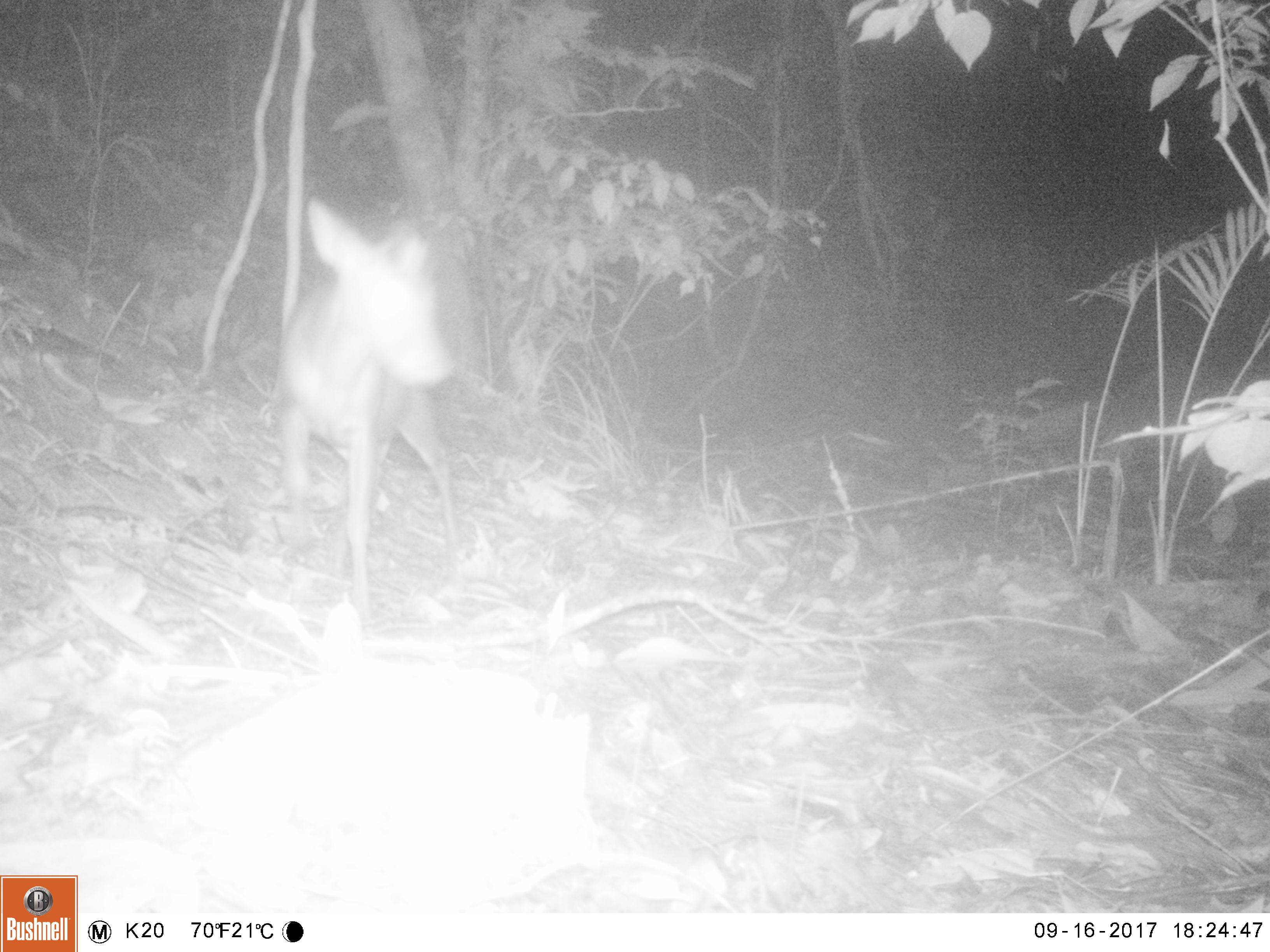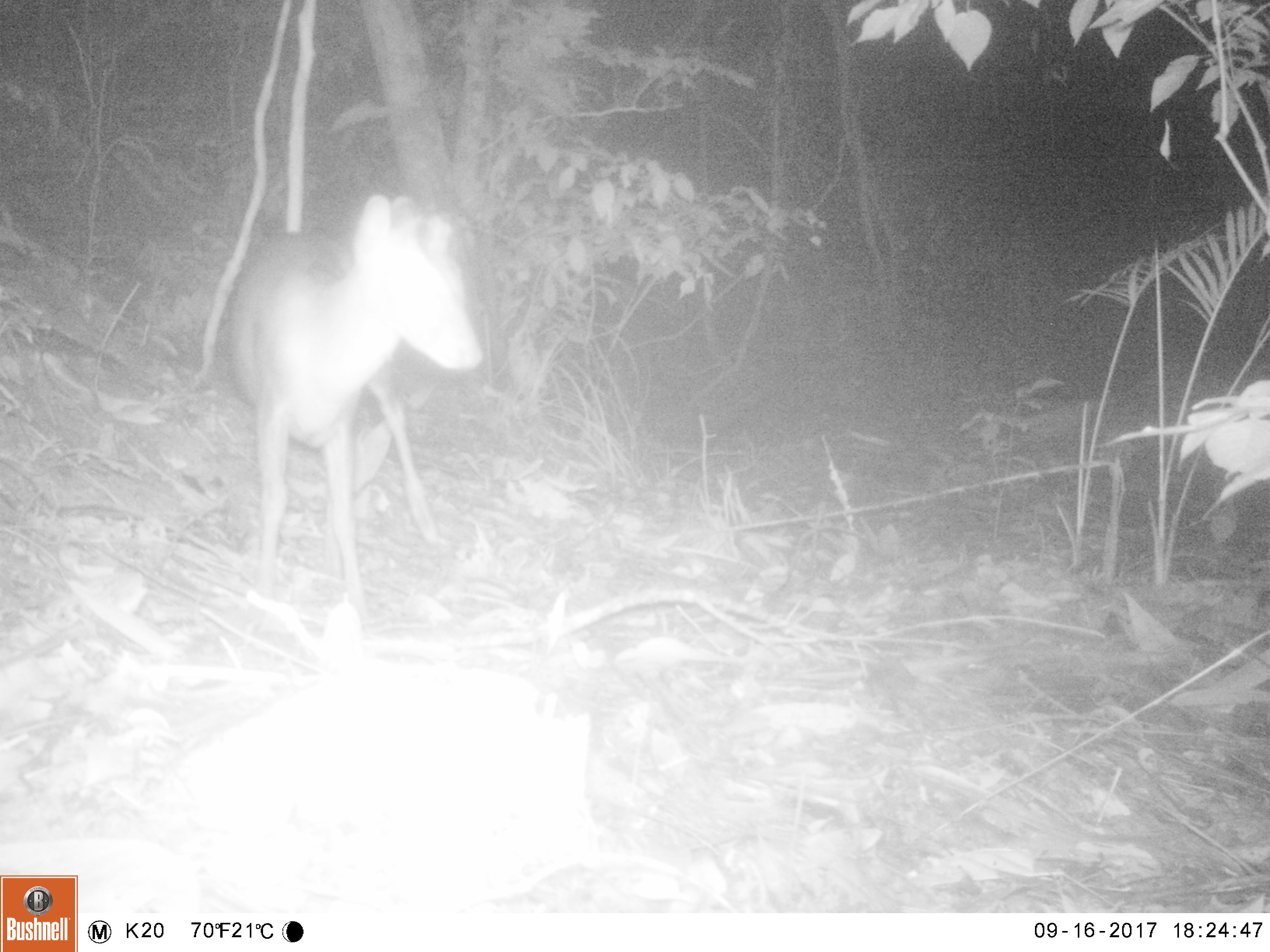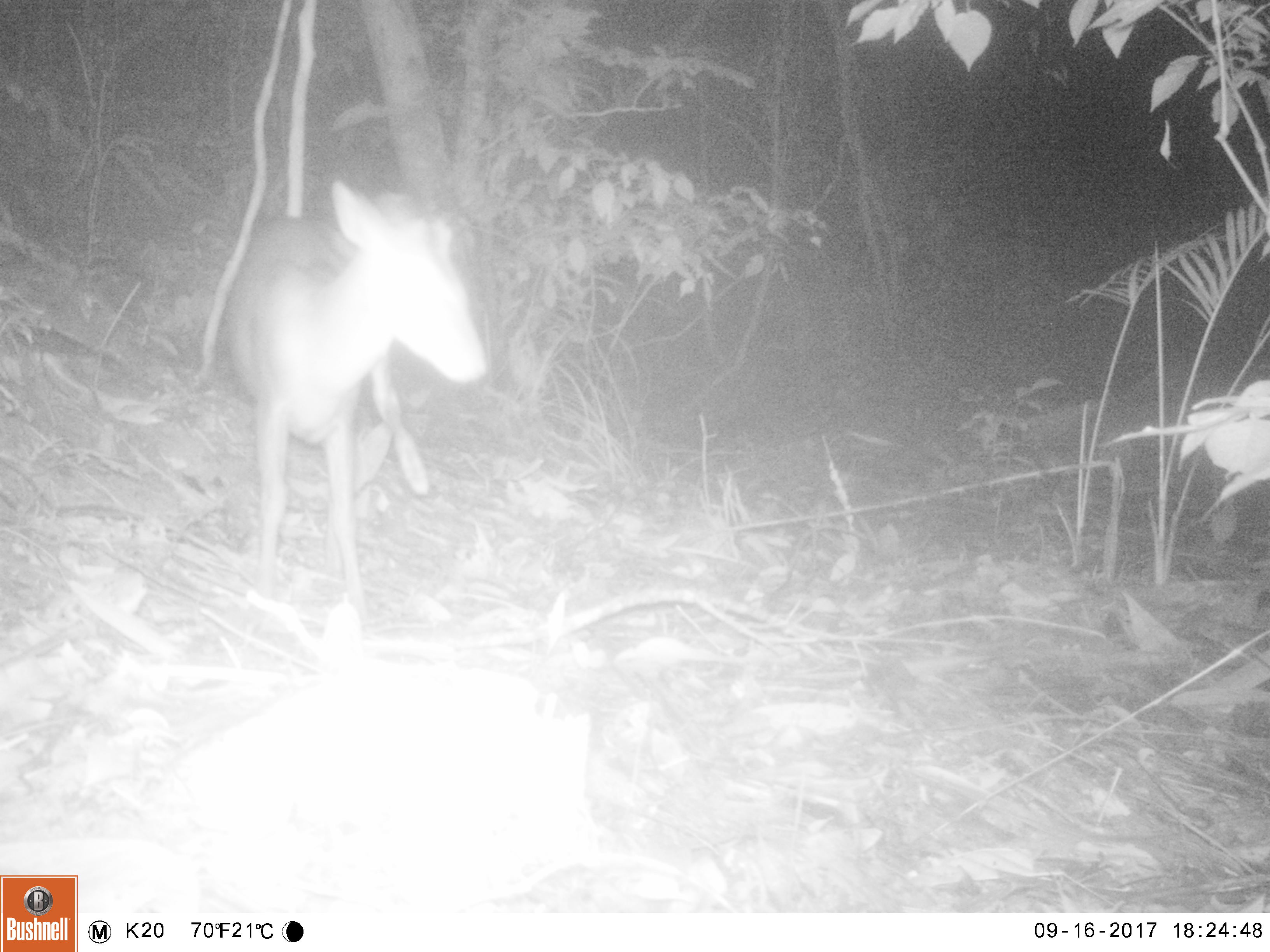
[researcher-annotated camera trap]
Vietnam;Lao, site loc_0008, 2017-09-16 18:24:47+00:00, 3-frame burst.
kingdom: Animalia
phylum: Chordata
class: Mammalia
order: Artiodactyla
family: Cervidae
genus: Muntiacus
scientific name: Muntiacus rooseveltorum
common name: roosevelt's muntjac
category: roosevelts muntjac group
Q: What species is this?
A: Roosevelts muntjac group (roosevelt's muntjac) (Muntiacus rooseveltorum).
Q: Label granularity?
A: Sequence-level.